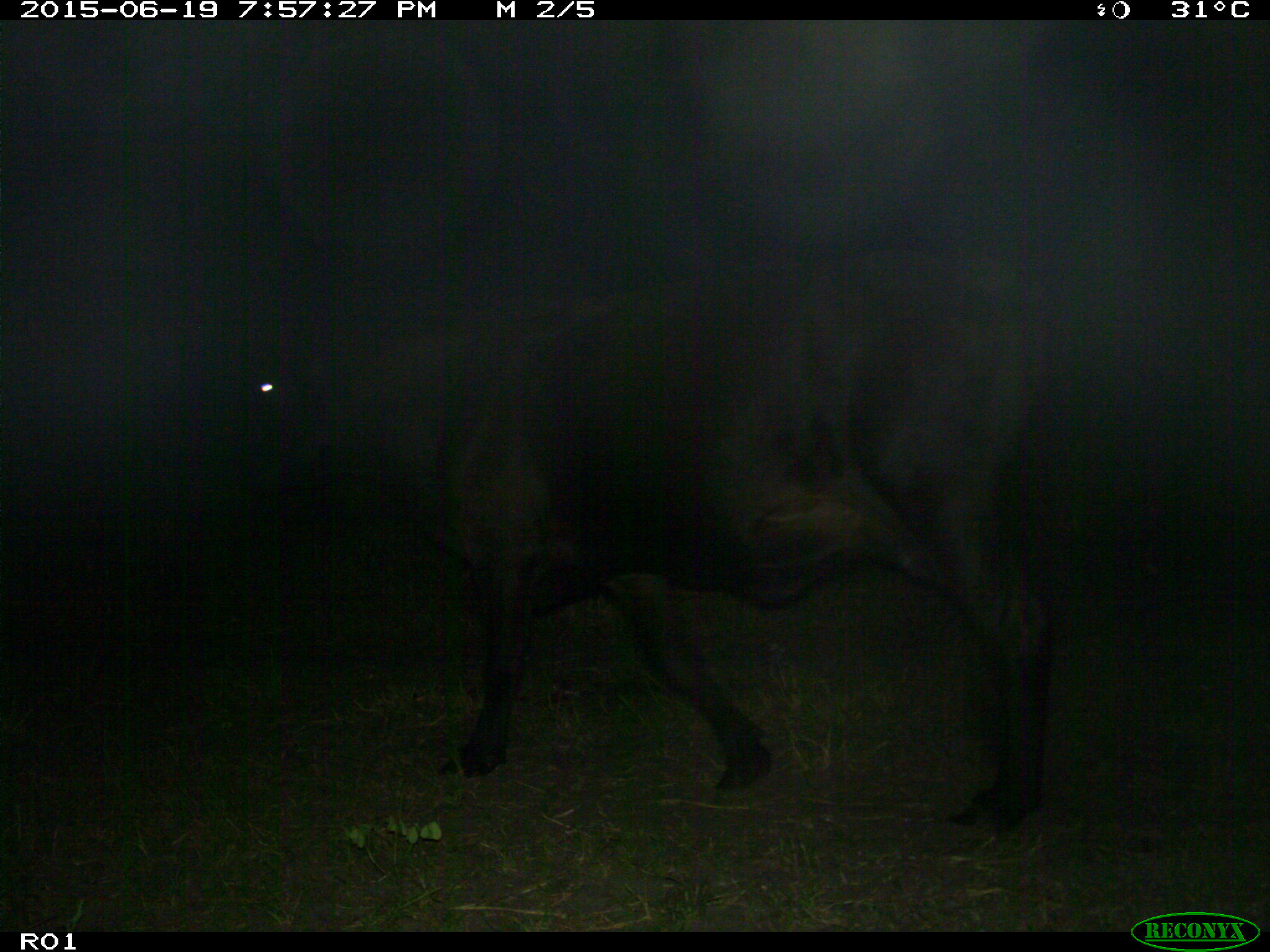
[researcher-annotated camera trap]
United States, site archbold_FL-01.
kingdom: Animalia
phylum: Chordata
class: Mammalia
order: Artiodactyla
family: Bovidae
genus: Bos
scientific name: Bos taurus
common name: domestic cow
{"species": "Bos taurus (domestic cow)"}